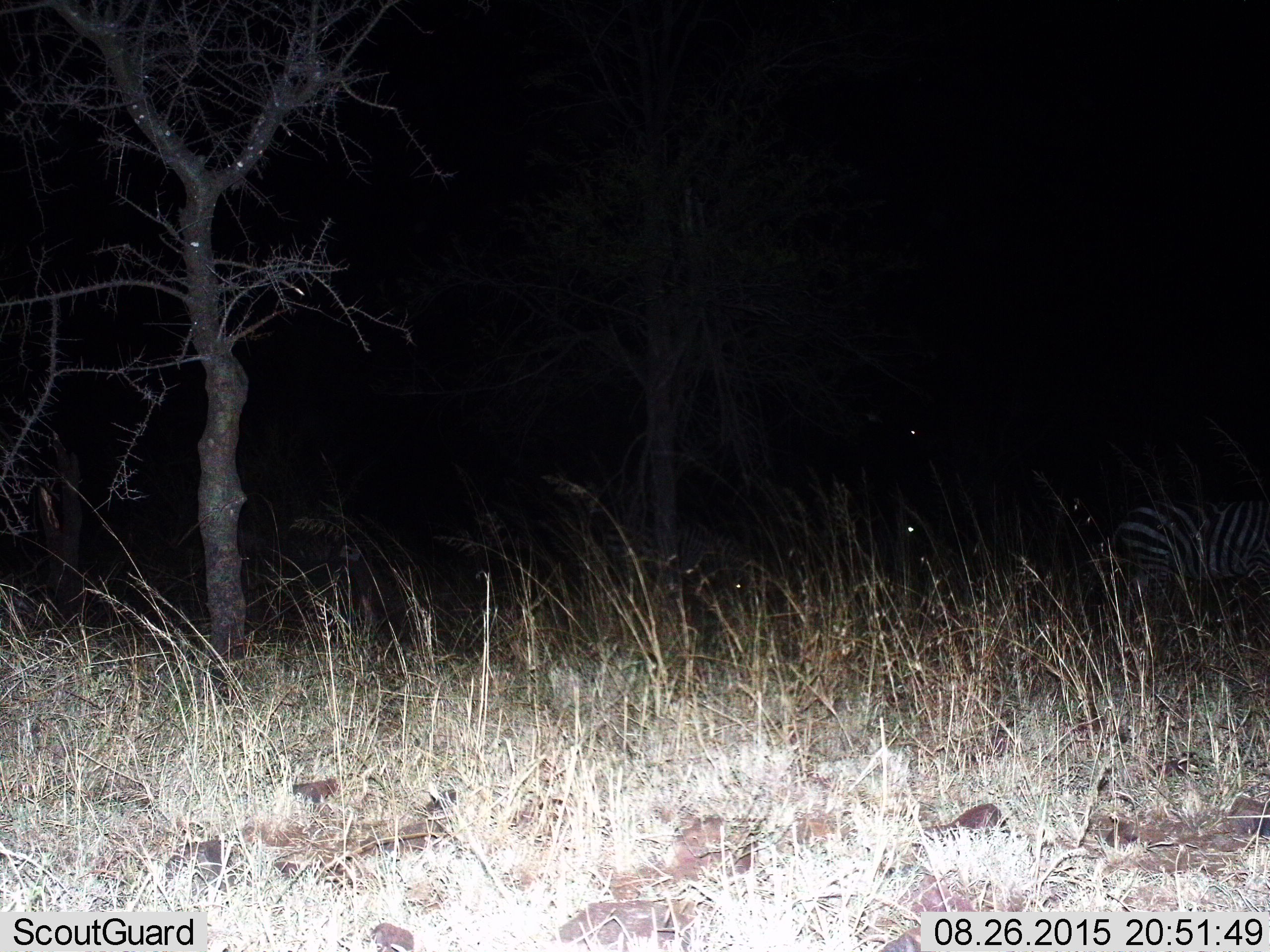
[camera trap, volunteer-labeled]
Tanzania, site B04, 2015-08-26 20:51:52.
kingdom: Animalia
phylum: Chordata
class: Mammalia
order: Perissodactyla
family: Equidae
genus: Equus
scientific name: Equus quagga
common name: plains zebra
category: zebra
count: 1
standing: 67%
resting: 0%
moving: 33%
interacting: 0%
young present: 0%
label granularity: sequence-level